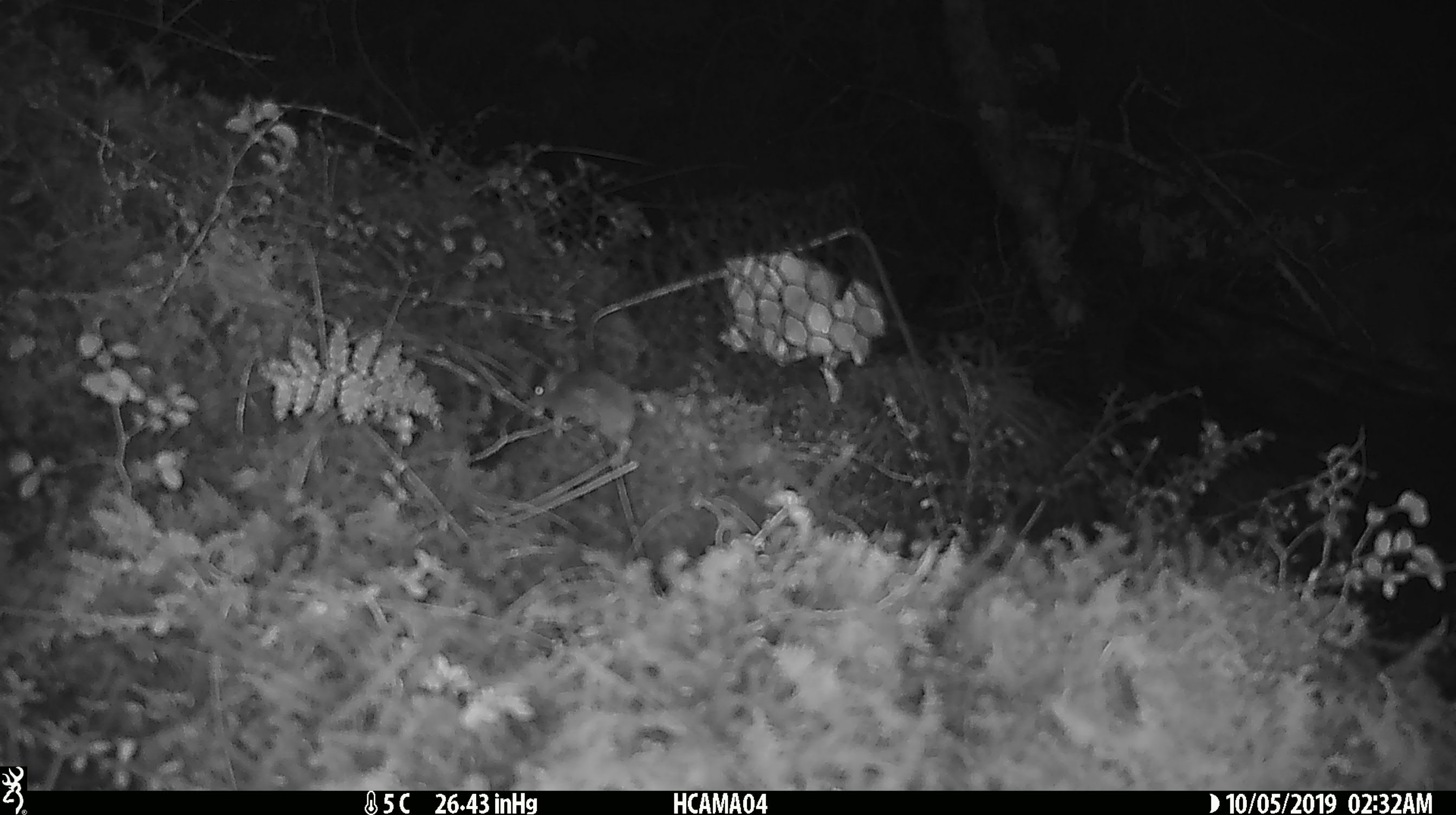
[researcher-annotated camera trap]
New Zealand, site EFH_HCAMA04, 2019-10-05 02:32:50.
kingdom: Animalia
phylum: Chordata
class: Mammalia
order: Rodentia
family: Muridae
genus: Mus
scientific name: Mus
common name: mouse